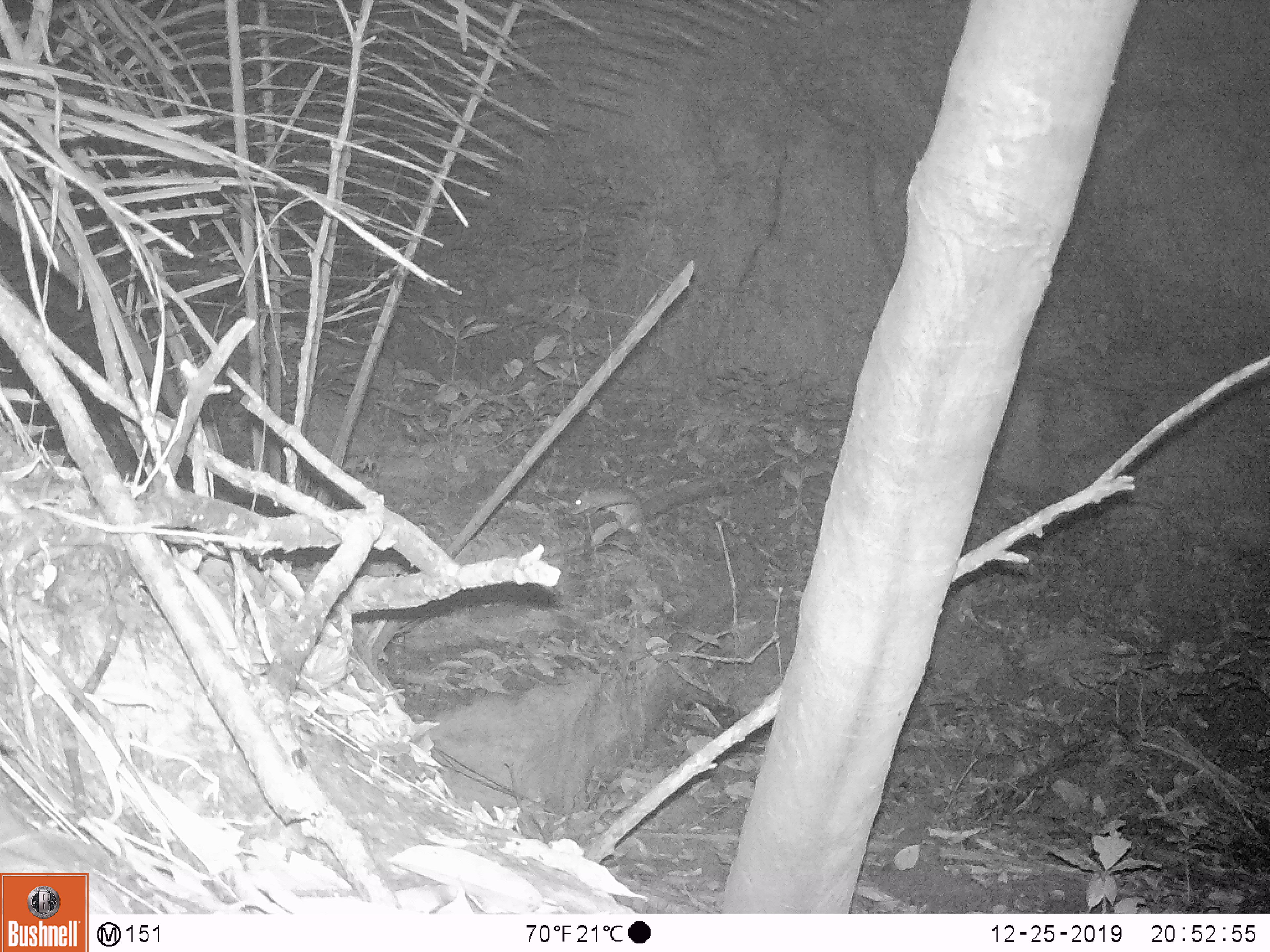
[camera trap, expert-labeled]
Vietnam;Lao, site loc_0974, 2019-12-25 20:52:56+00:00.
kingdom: Animalia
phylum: Chordata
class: Mammalia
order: Rodentia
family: Muridae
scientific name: Muridae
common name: old-world mice and rats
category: unidentified murid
Unidentified murid (old-world mice and rats) (Muridae). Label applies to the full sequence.